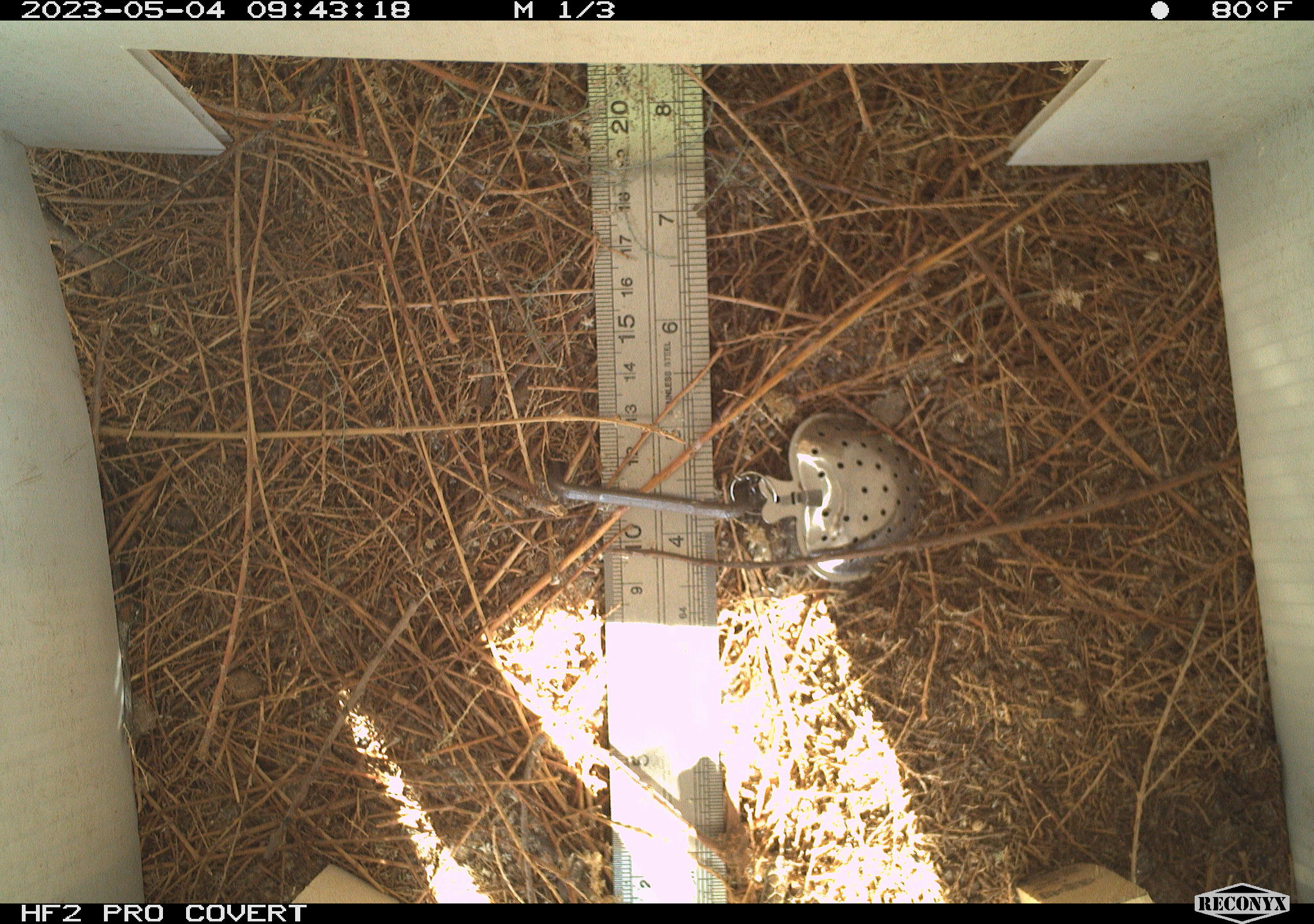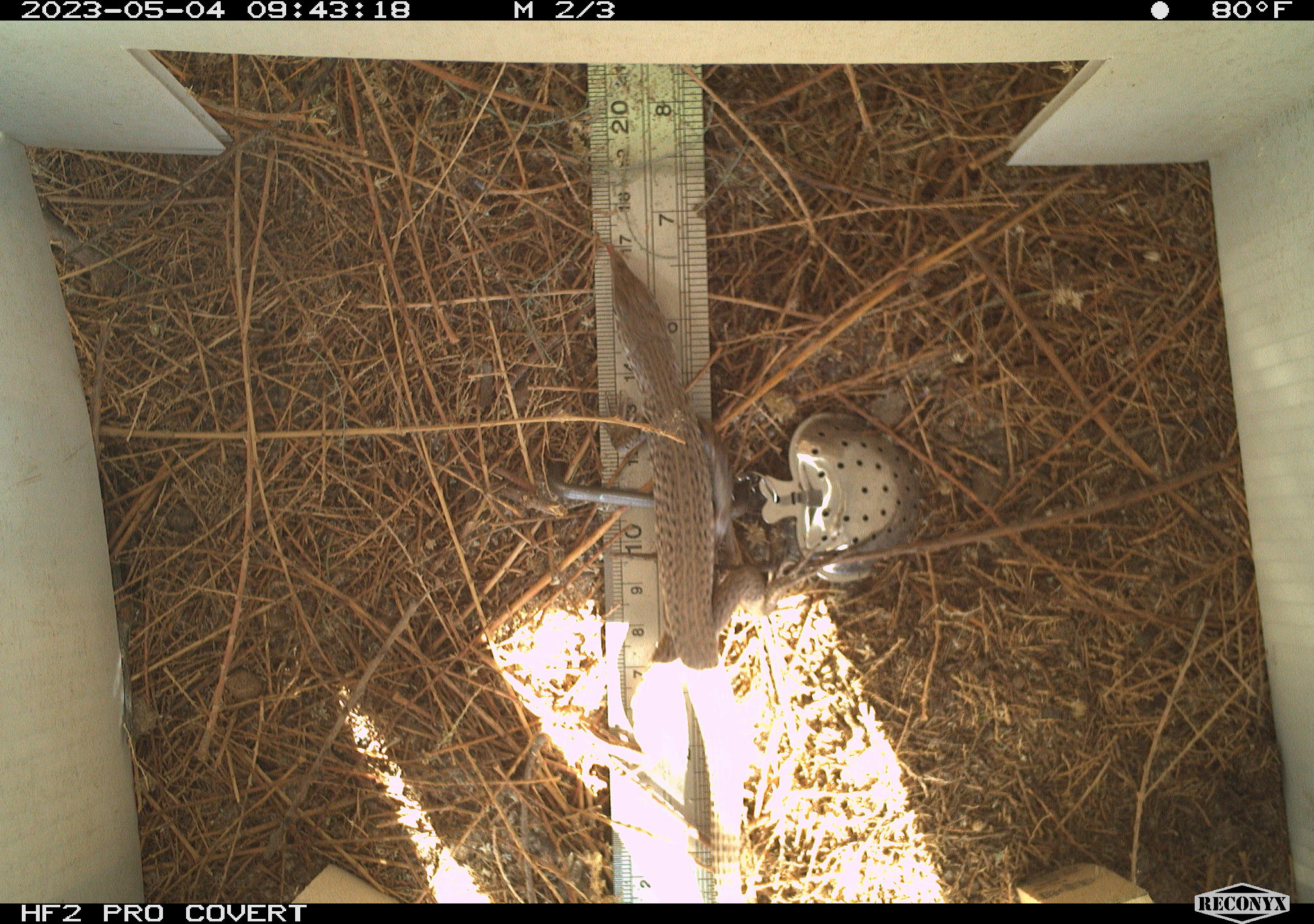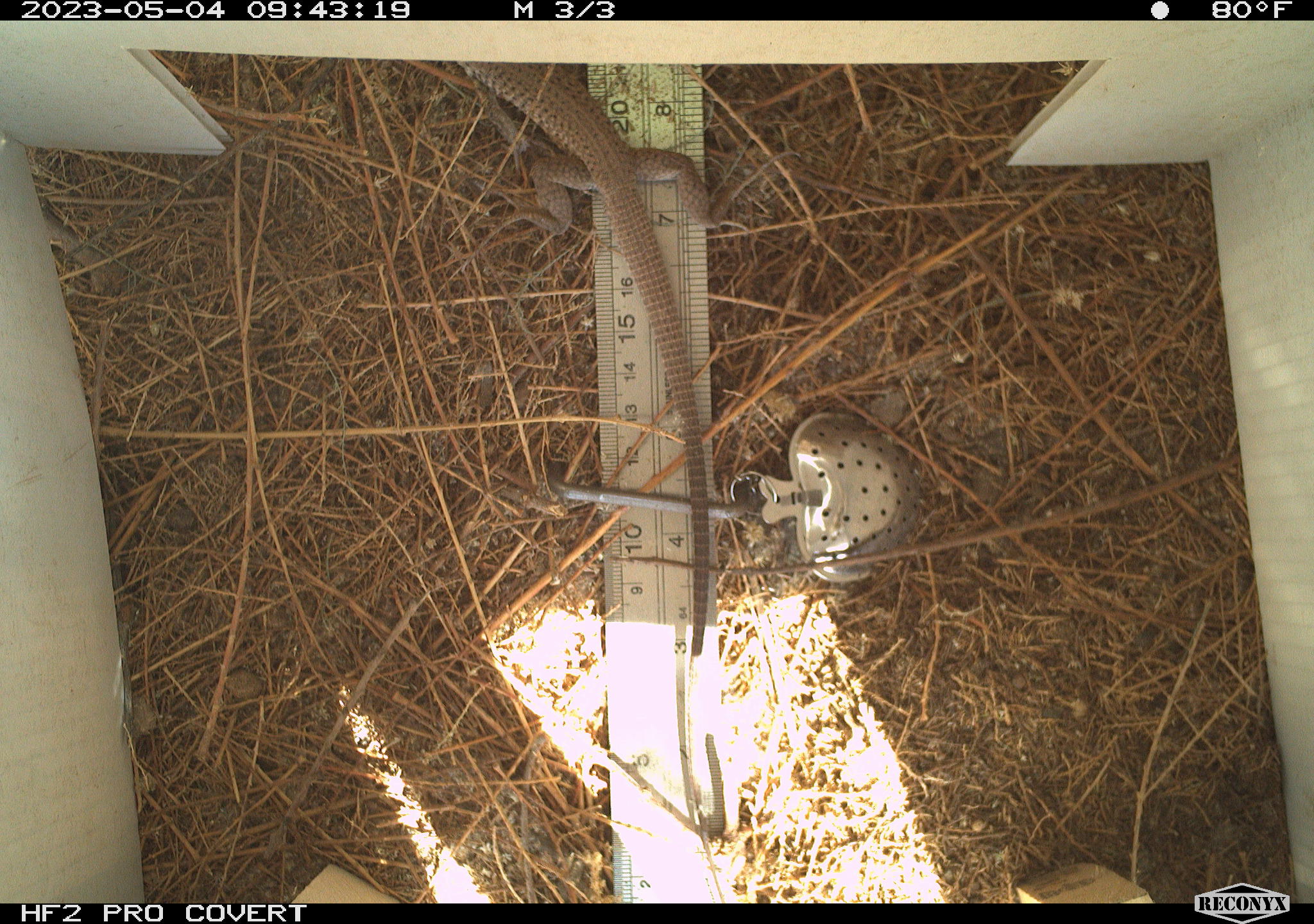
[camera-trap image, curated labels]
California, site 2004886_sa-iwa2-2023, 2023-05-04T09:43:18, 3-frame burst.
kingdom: Animalia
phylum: Chordata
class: Reptilia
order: Squamata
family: Teiidae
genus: Aspidoscelis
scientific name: Aspidoscelis tigris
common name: western whiptail